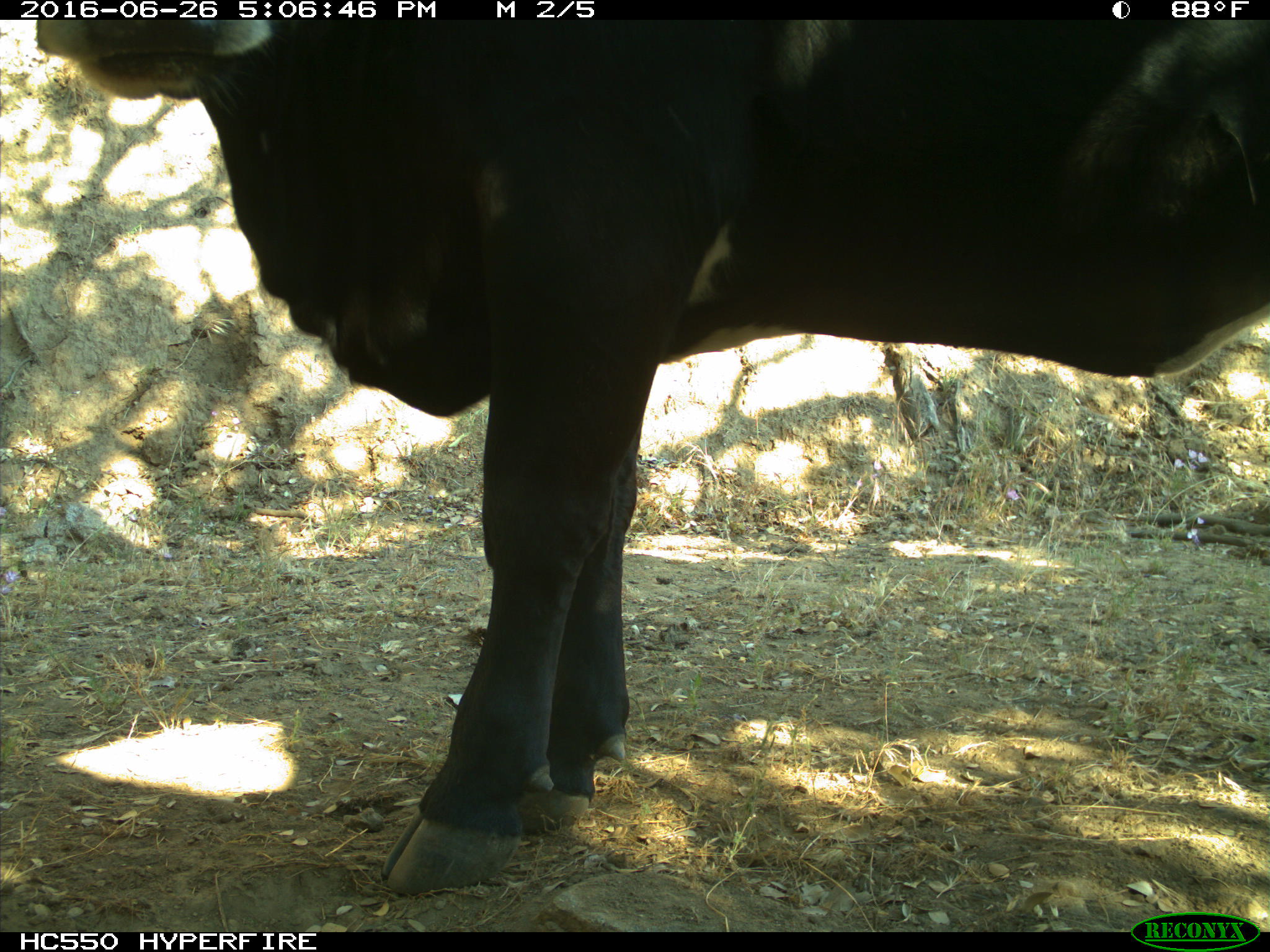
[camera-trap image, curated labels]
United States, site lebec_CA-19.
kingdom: Animalia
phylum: Chordata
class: Mammalia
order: Artiodactyla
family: Bovidae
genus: Bos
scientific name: Bos taurus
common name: domestic cow